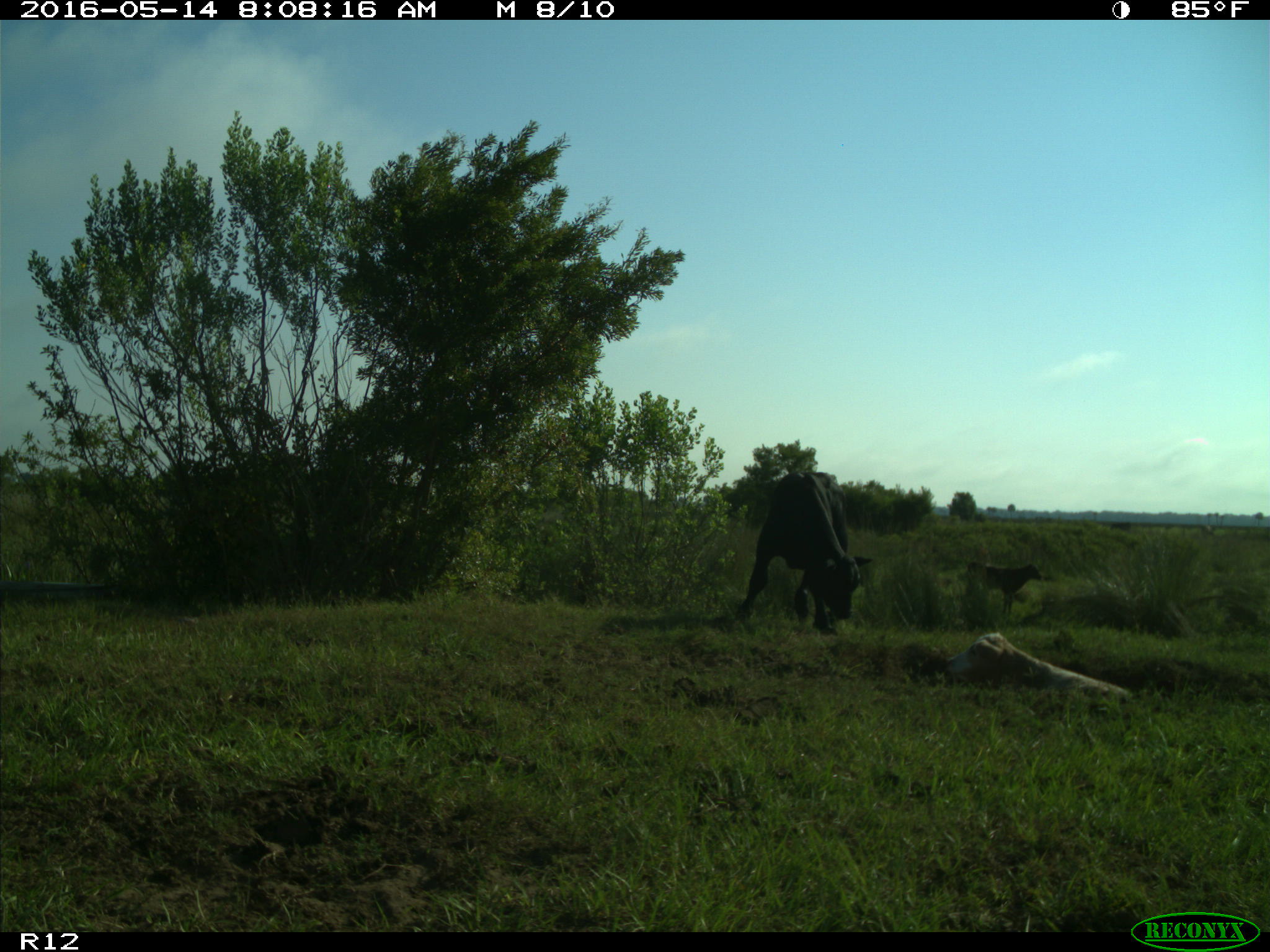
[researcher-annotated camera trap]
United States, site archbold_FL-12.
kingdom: Animalia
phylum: Chordata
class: Mammalia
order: Artiodactyla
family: Bovidae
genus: Bos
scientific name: Bos taurus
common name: domestic cow